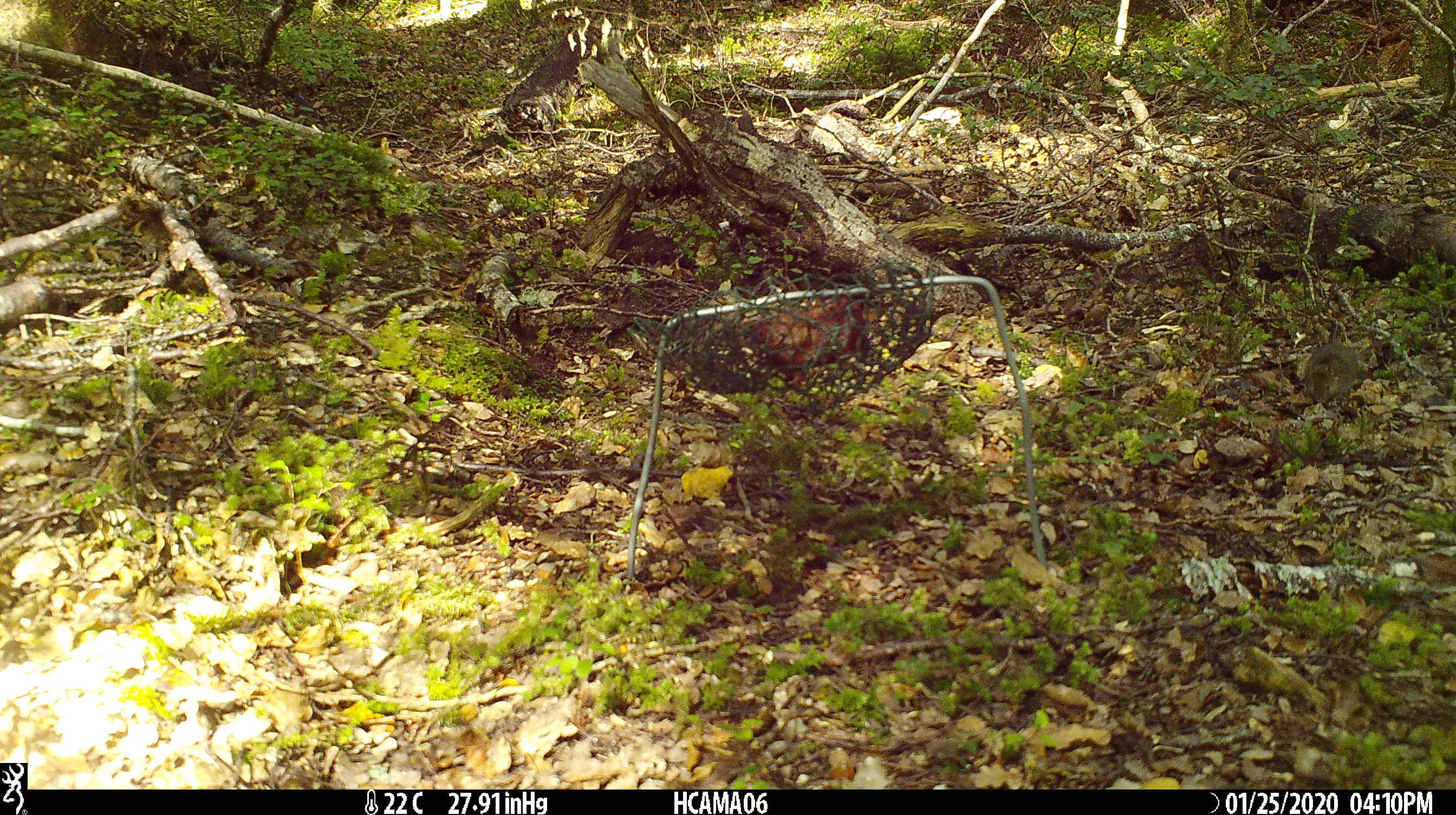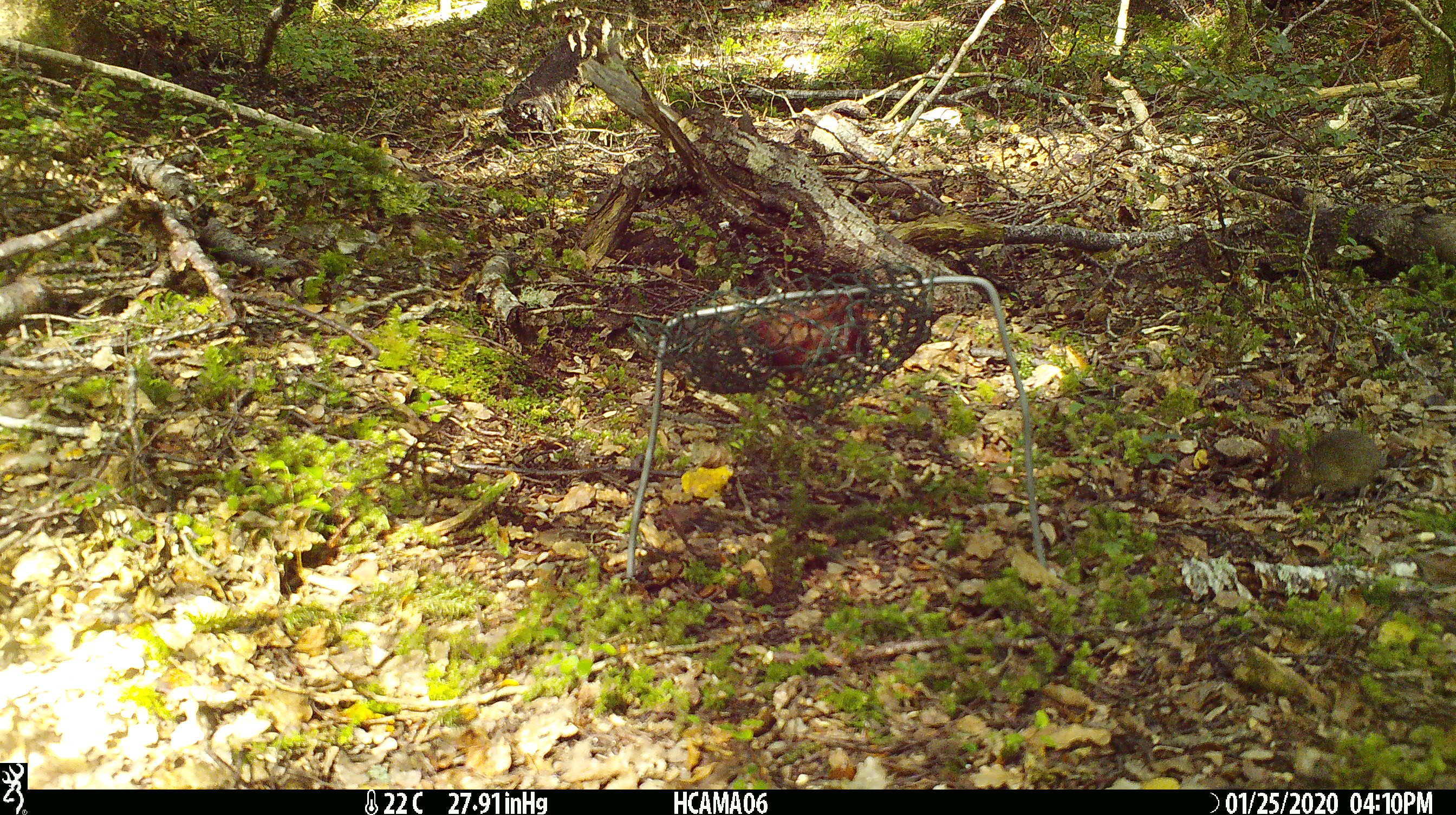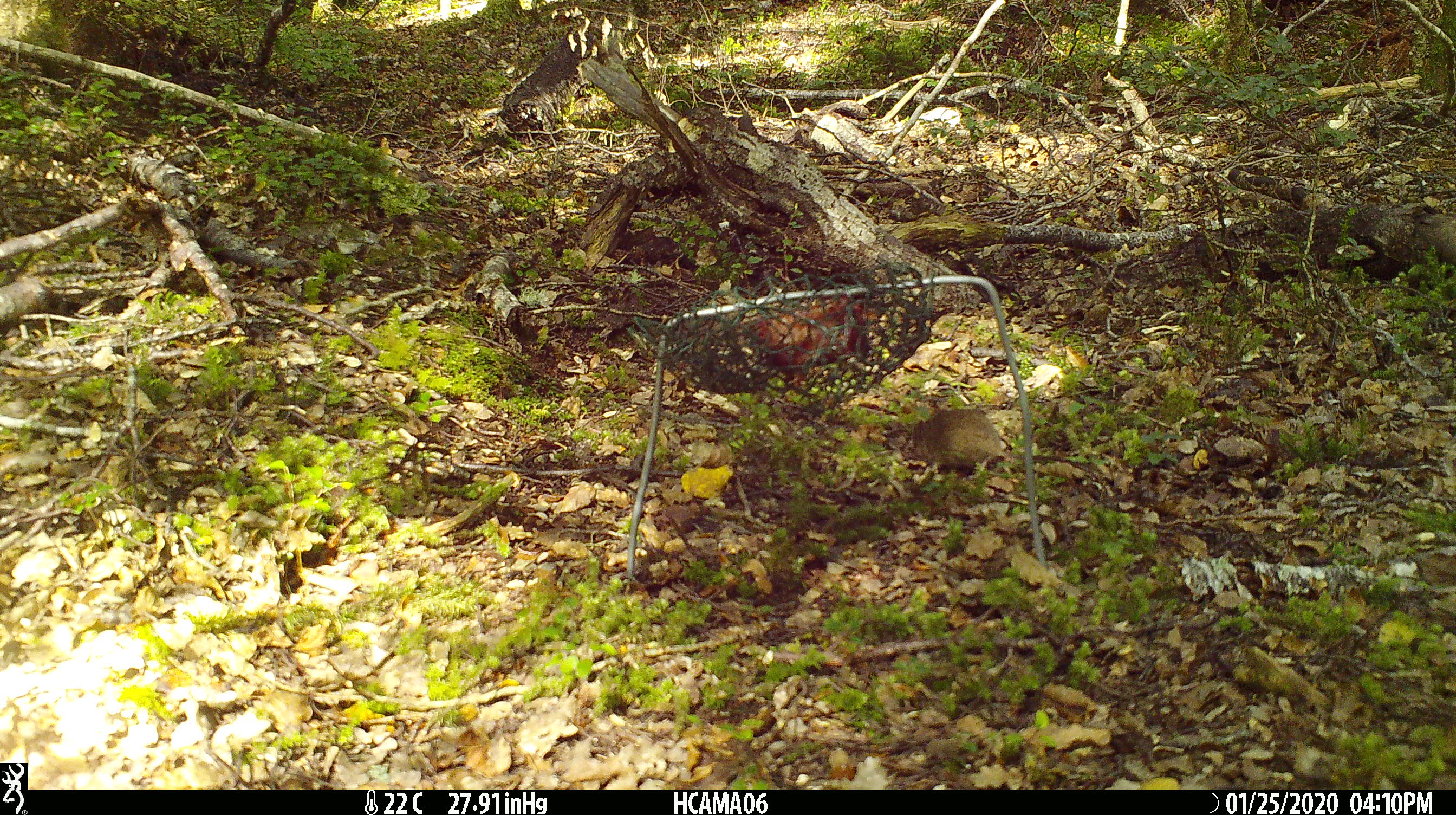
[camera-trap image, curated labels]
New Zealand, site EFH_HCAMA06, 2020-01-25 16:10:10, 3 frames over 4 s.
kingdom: Animalia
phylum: Chordata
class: Mammalia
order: Rodentia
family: Muridae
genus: Mus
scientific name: Mus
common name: mouse